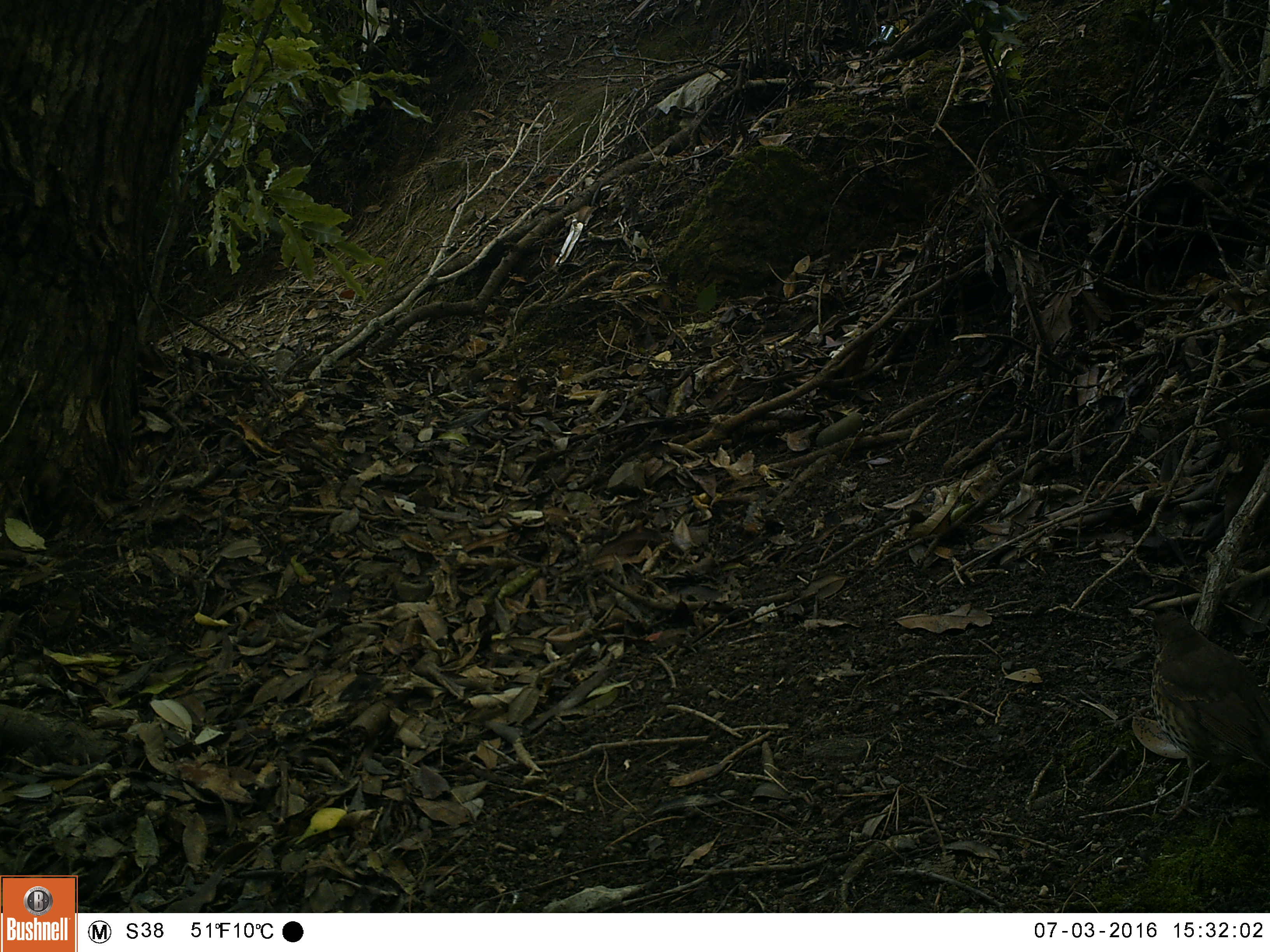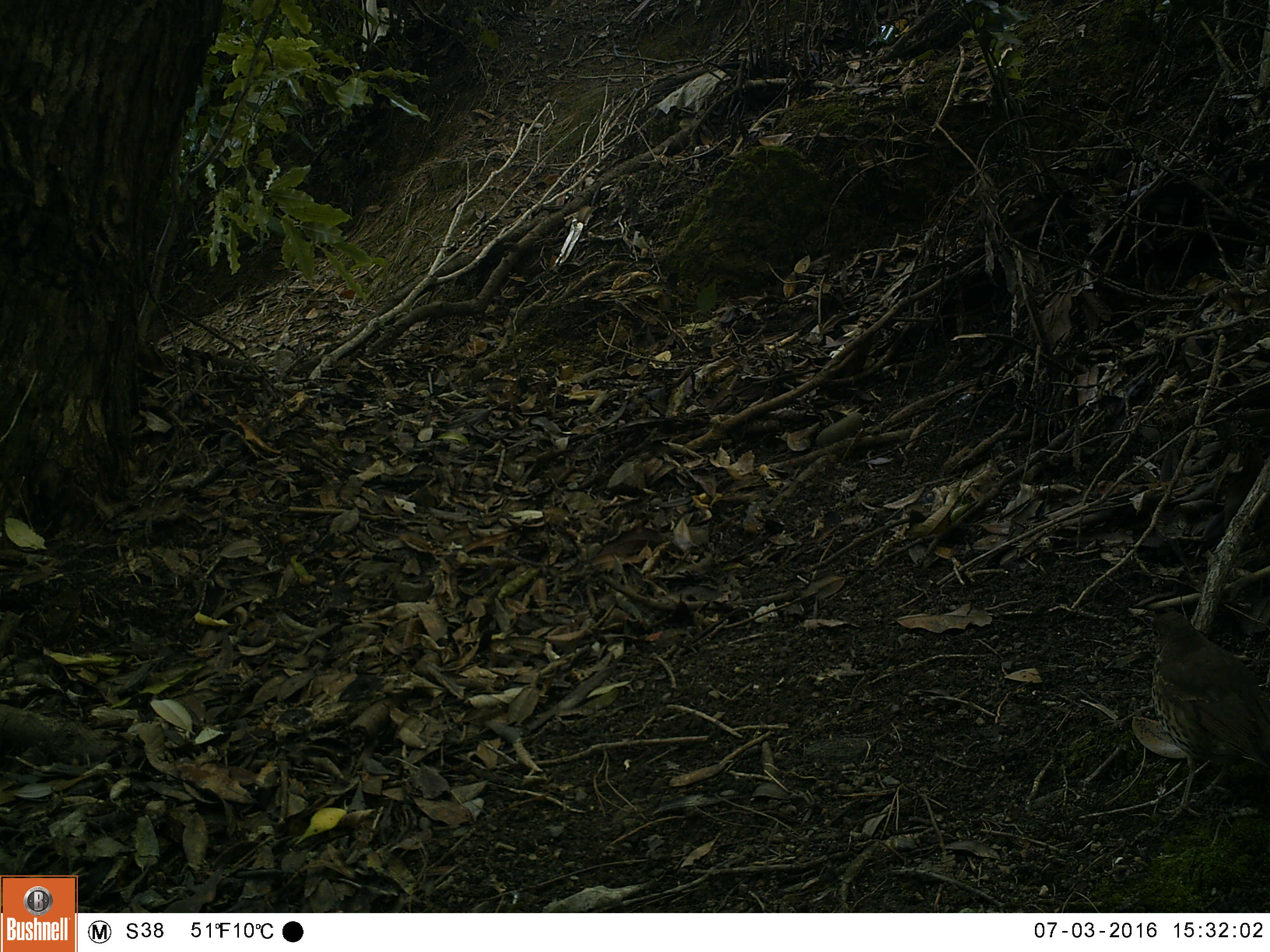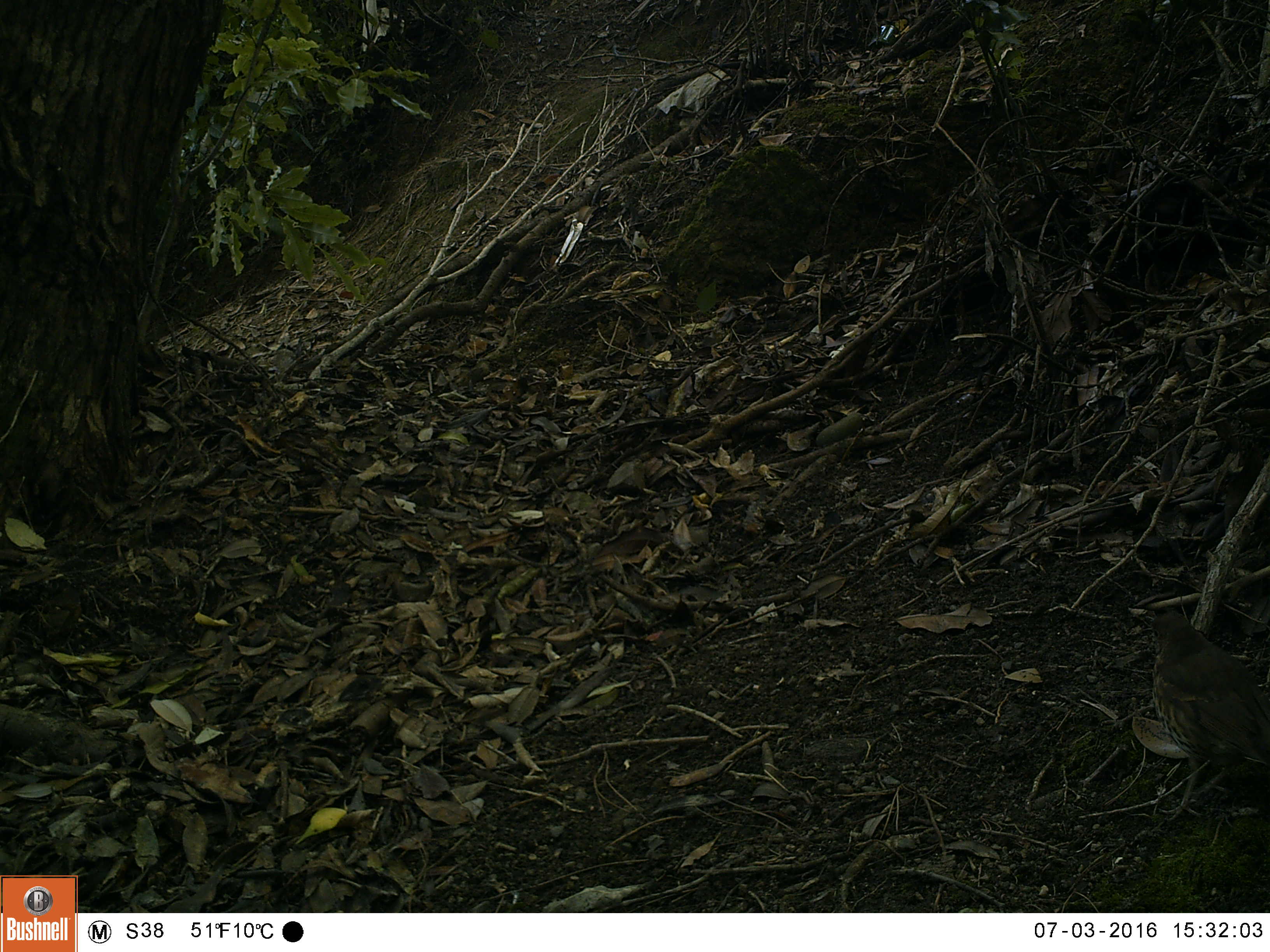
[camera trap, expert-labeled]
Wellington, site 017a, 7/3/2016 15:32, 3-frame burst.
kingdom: Animalia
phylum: Chordata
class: Aves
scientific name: Aves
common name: bird